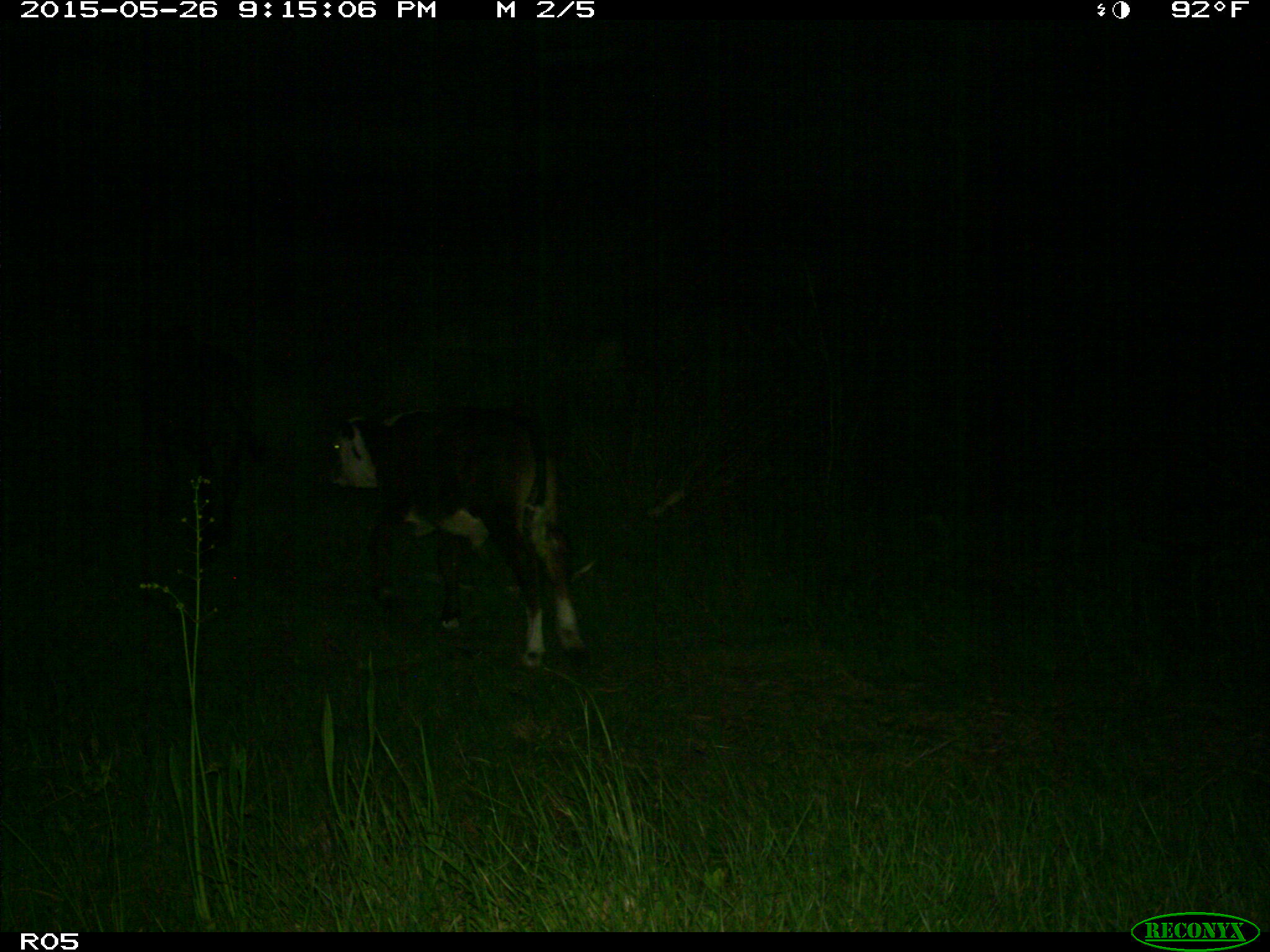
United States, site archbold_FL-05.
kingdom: Animalia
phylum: Chordata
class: Mammalia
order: Artiodactyla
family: Bovidae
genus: Bos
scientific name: Bos taurus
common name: domestic cow